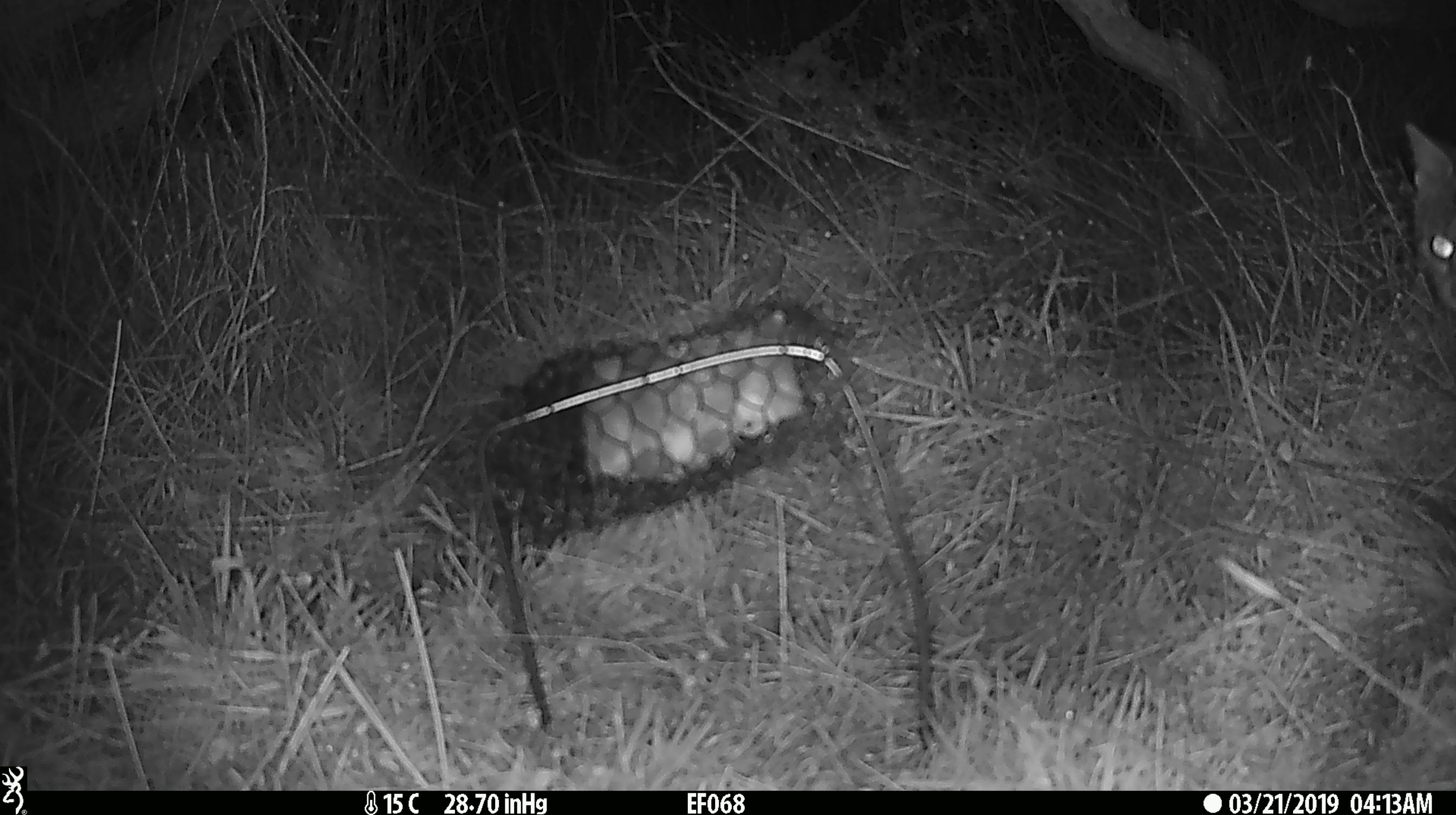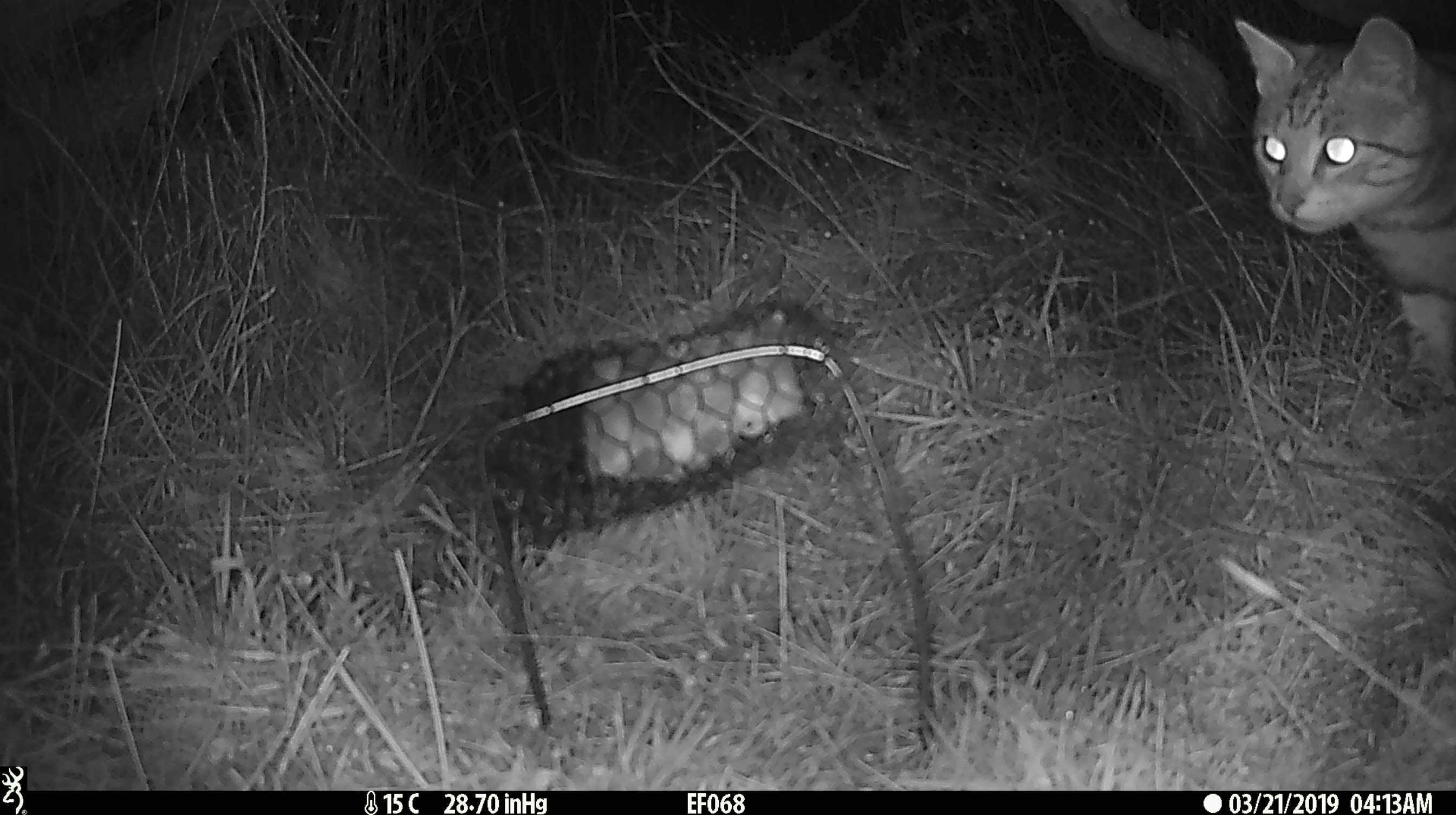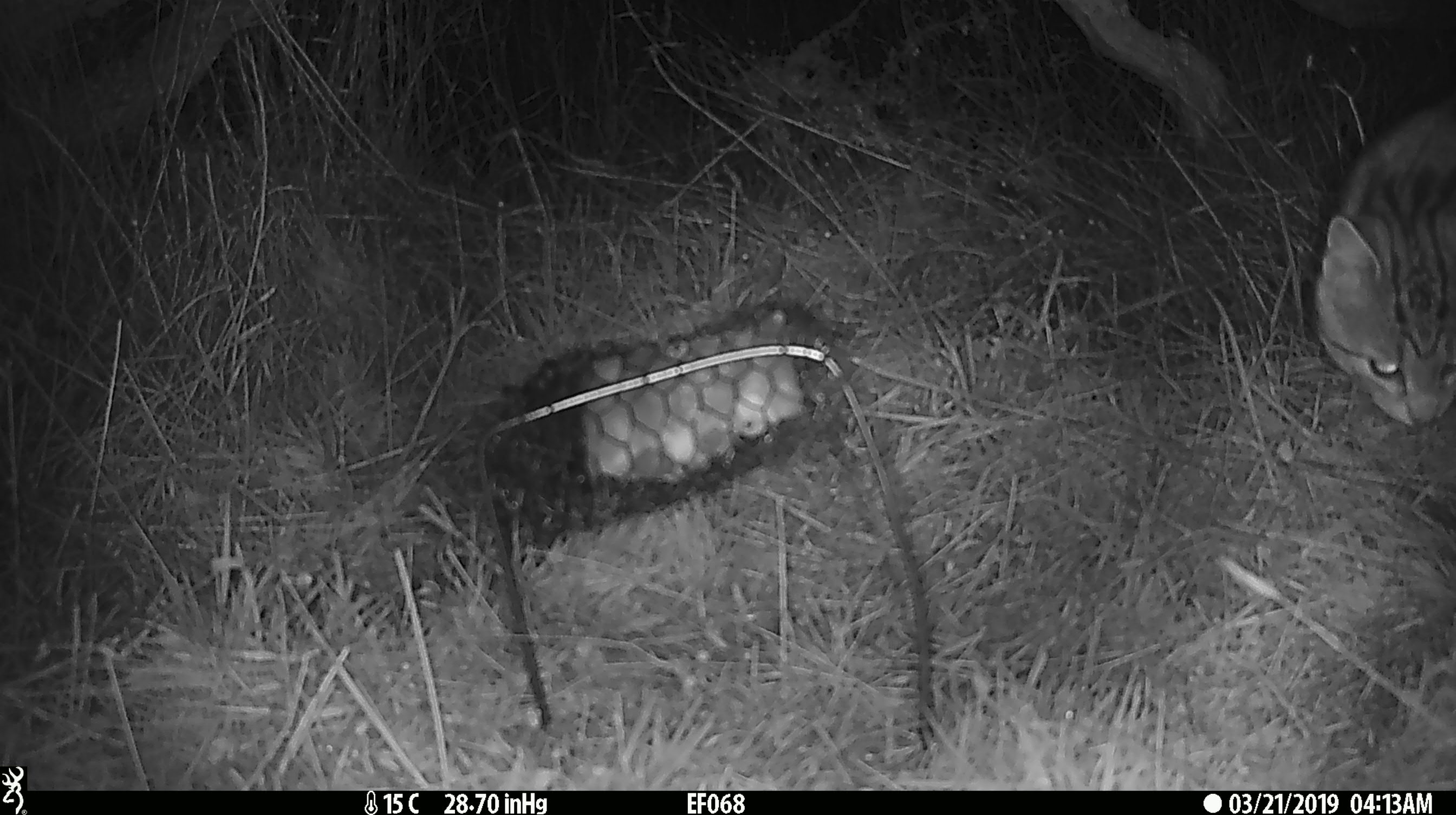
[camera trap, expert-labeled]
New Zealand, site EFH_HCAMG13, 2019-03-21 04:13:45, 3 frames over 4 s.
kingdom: Animalia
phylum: Chordata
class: Mammalia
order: Carnivora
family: Felidae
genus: Felis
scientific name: Felis catus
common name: domestic cat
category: cat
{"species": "cat (domestic cat) (Felis catus)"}